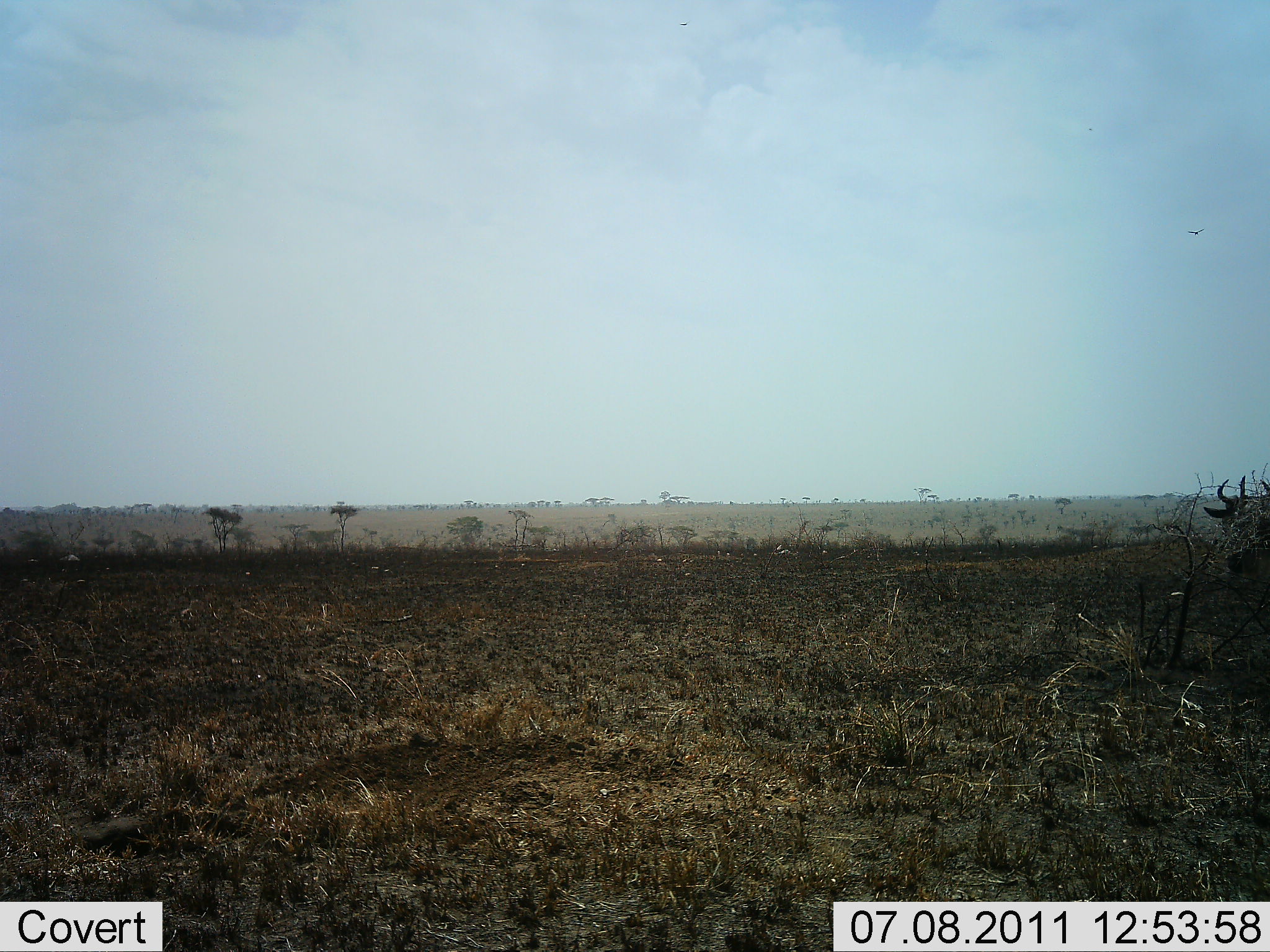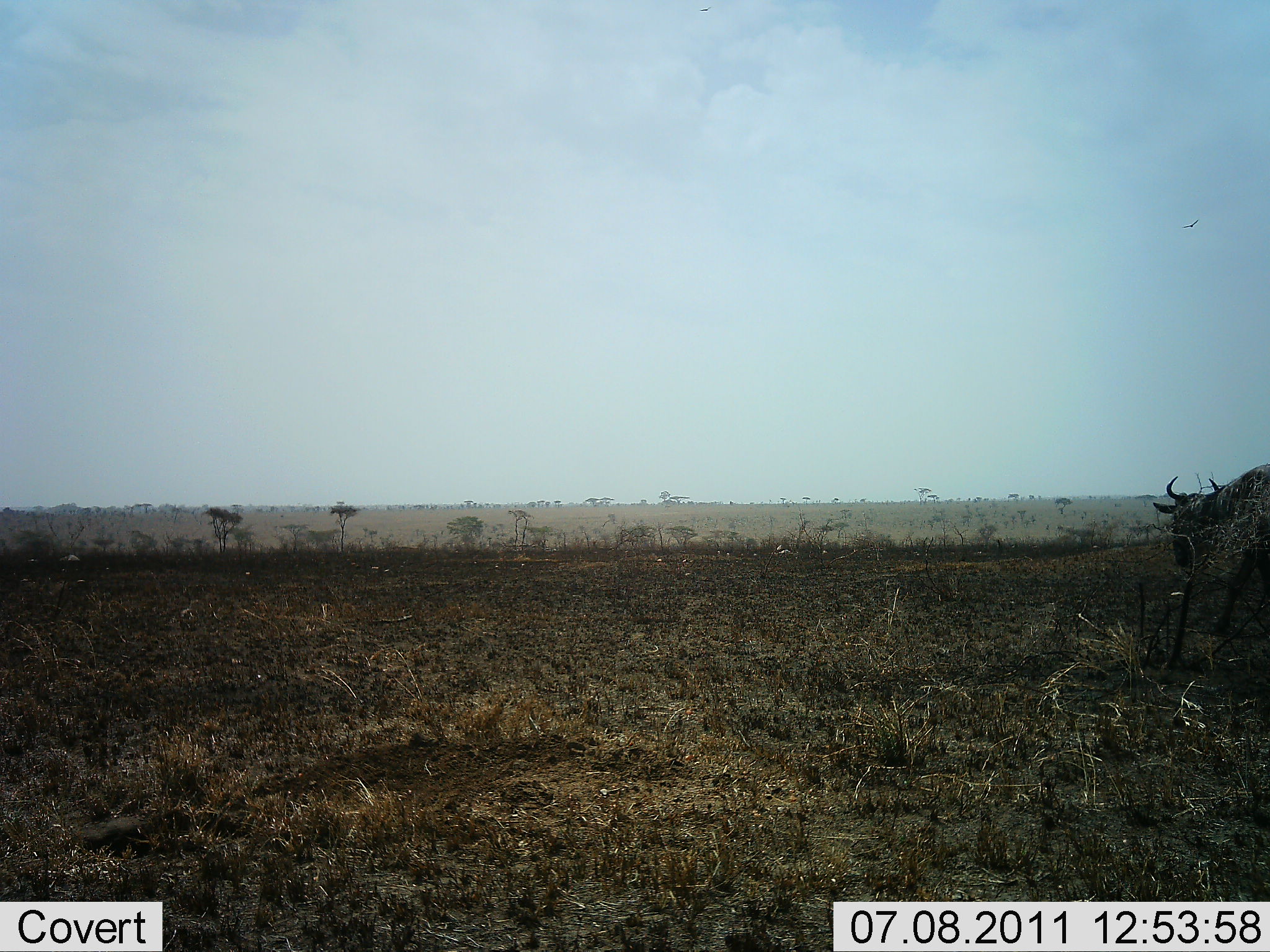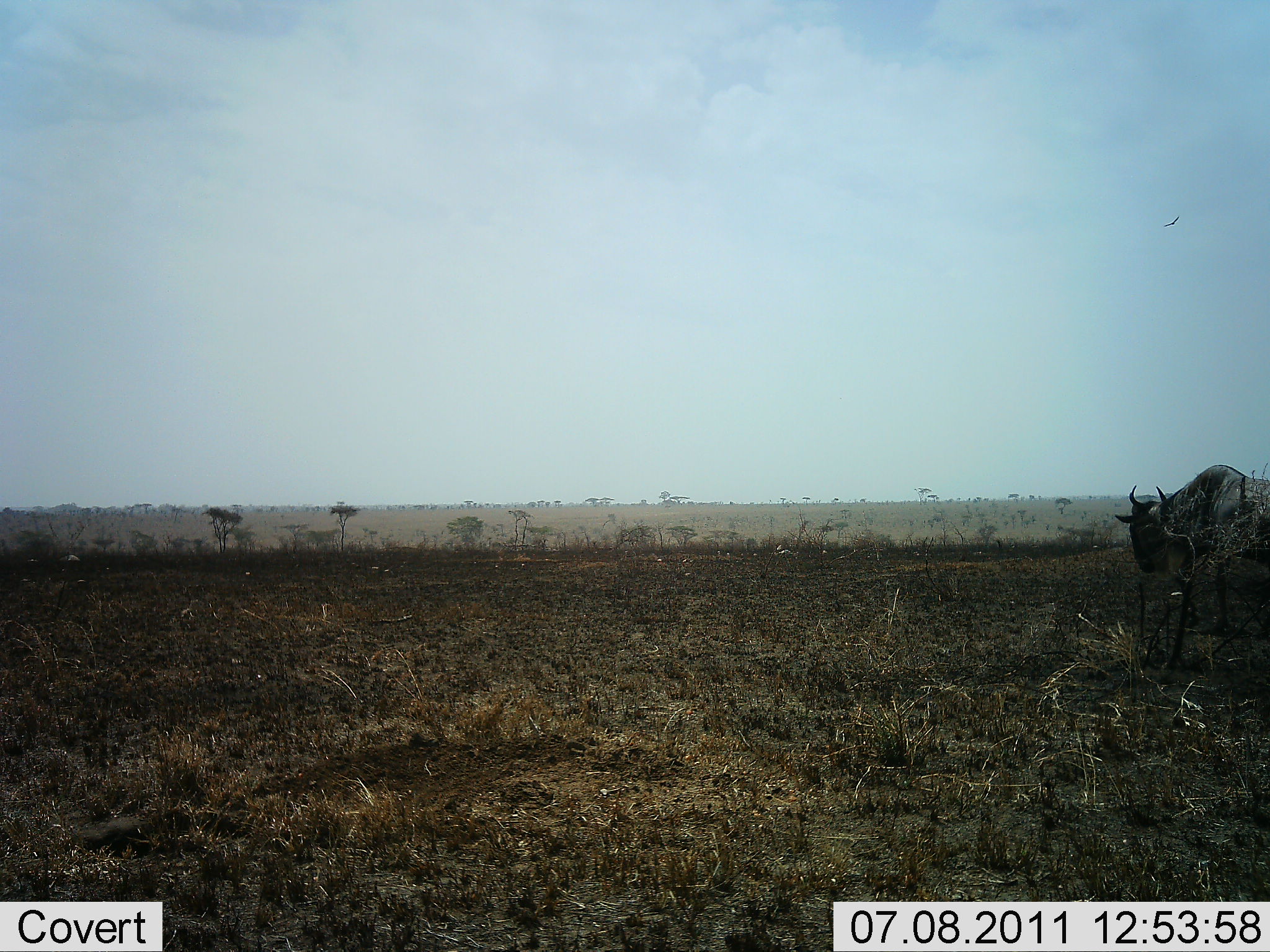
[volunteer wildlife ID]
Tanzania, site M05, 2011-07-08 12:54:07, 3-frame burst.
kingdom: Animalia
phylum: Chordata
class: Mammalia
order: Artiodactyla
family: Bovidae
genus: Connochaetes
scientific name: Connochaetes taurinus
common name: blue wildebeest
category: wildebeest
Wildebeest (blue wildebeest) (Connochaetes taurinus), count 1. Behavior (volunteer vote fractions): standing 17%, resting 0%, moving 92%, interacting 0%. Young present (vote fraction): 0%. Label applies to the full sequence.